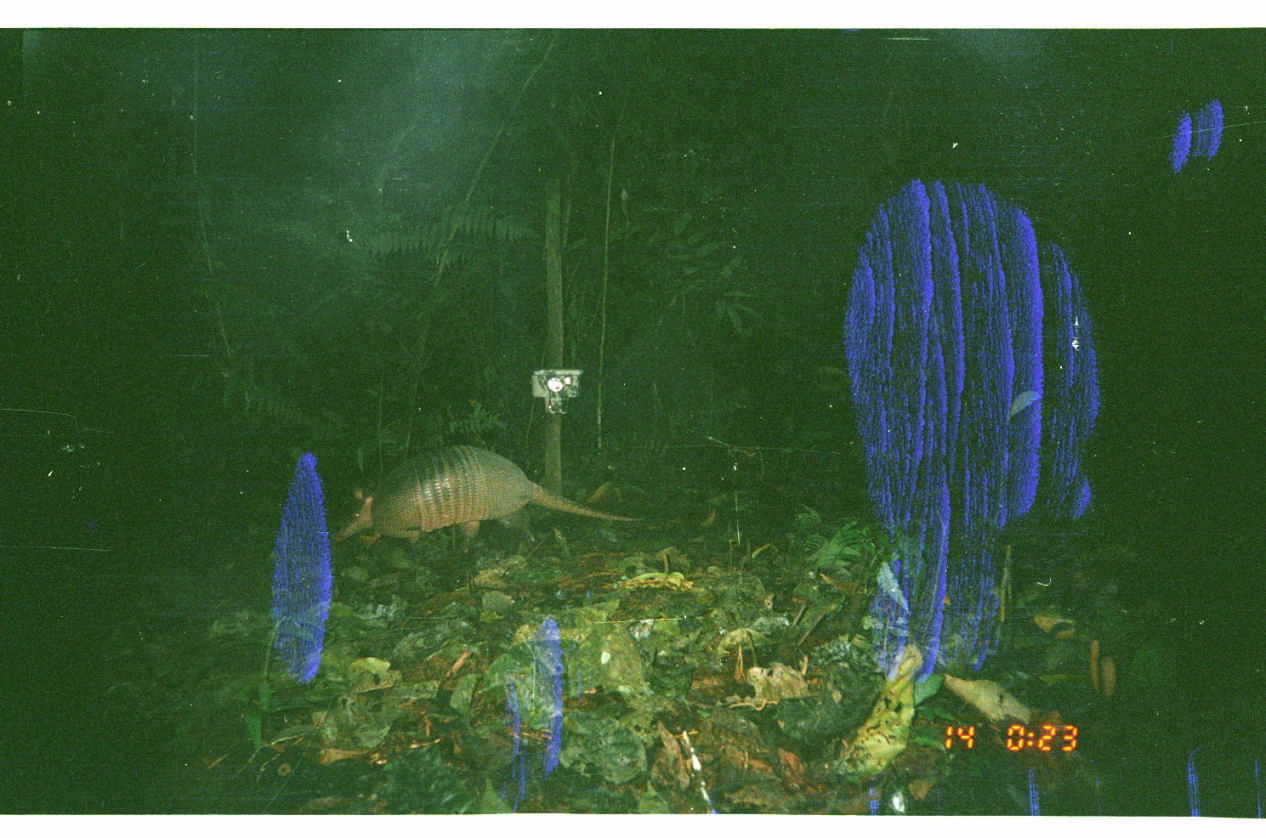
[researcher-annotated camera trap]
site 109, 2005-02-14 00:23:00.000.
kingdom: Animalia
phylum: Chordata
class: Mammalia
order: Cingulata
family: Dasypodidae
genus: Dasypus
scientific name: Dasypus novemcinctus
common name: nine-banded armadillo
Dasypus novemcinctus (nine-banded armadillo).